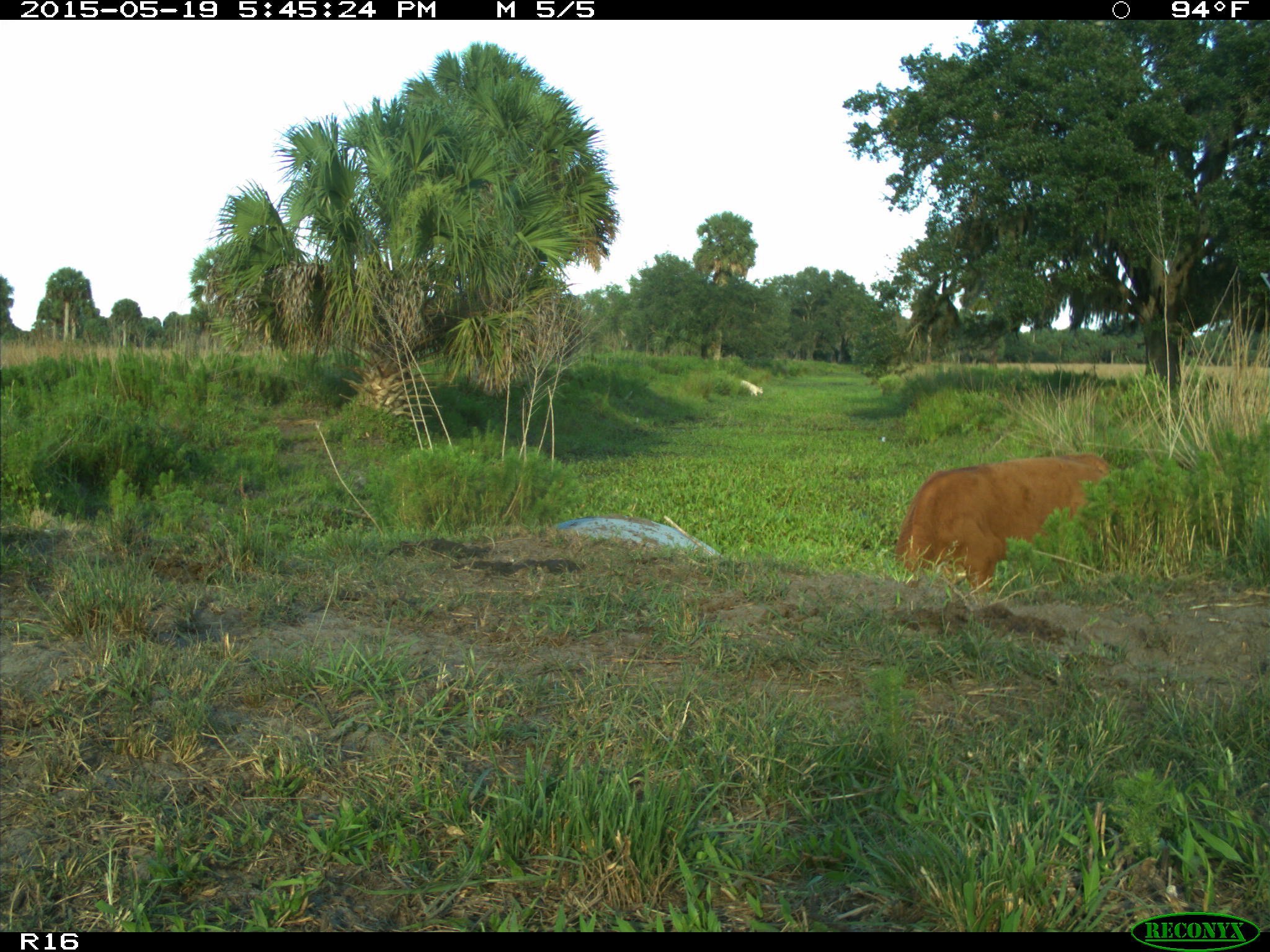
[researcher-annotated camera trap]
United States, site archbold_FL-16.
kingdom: Animalia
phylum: Chordata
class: Mammalia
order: Artiodactyla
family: Bovidae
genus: Bos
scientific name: Bos taurus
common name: domestic cow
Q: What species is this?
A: Bos taurus (domestic cow).